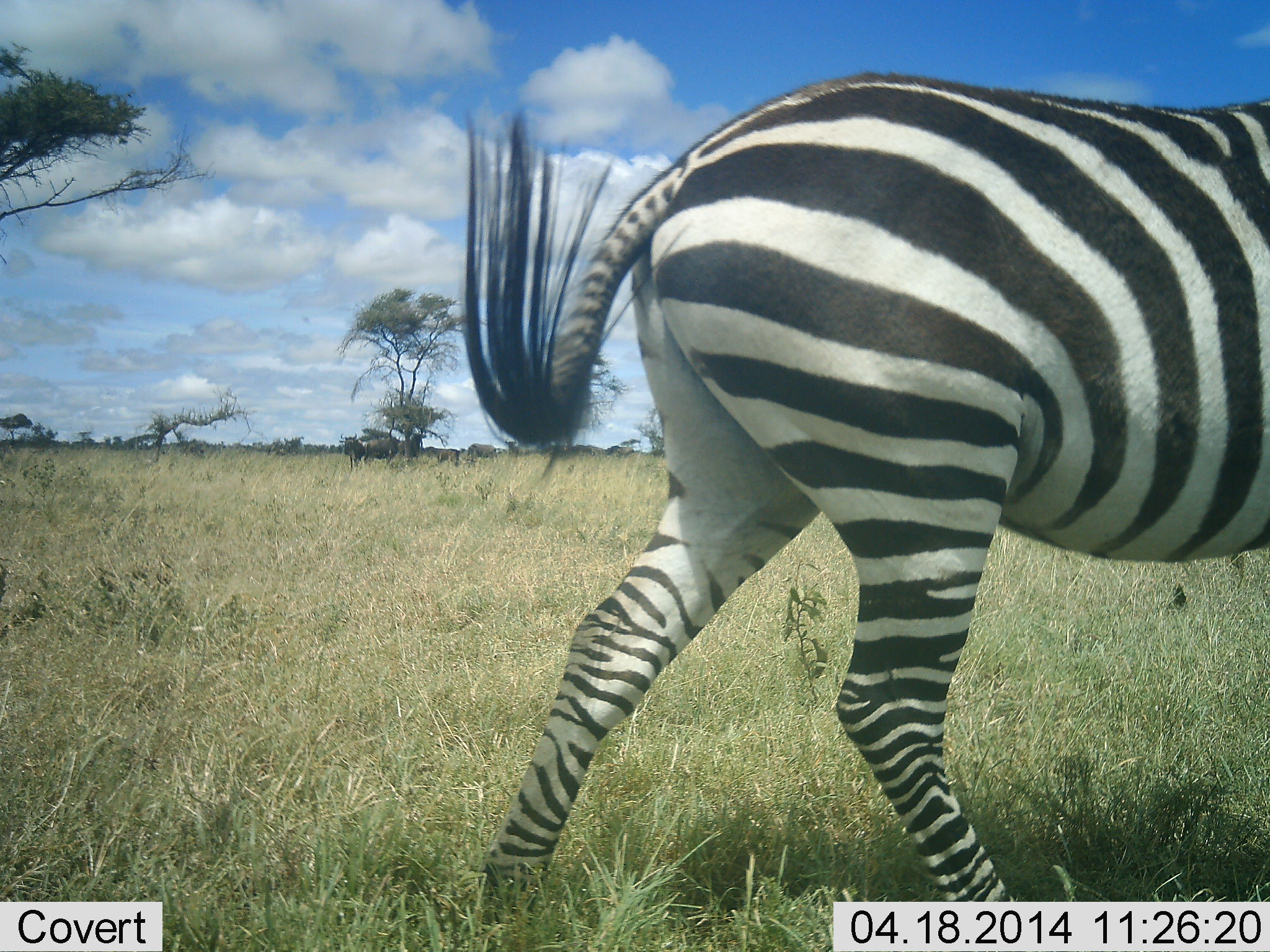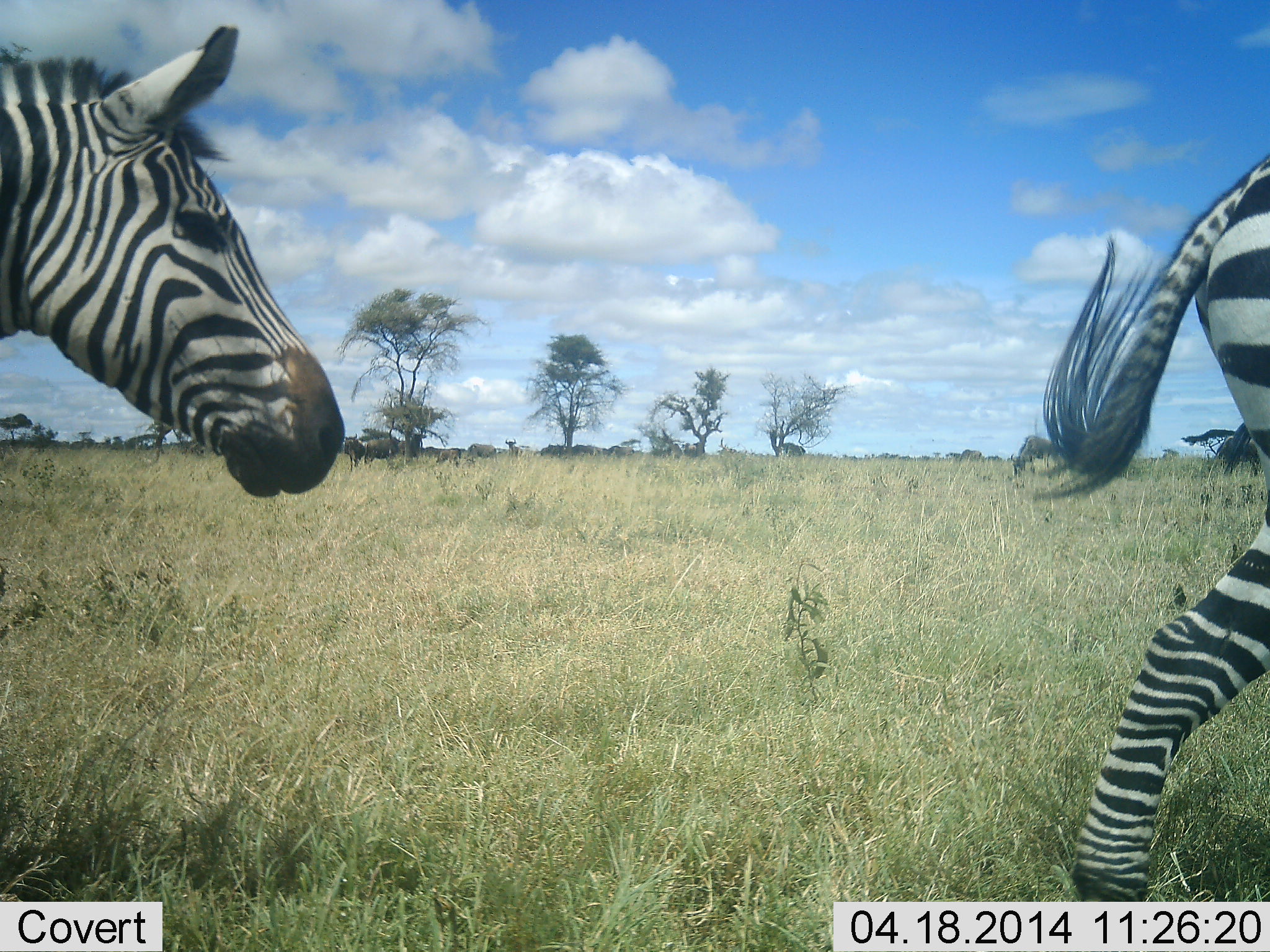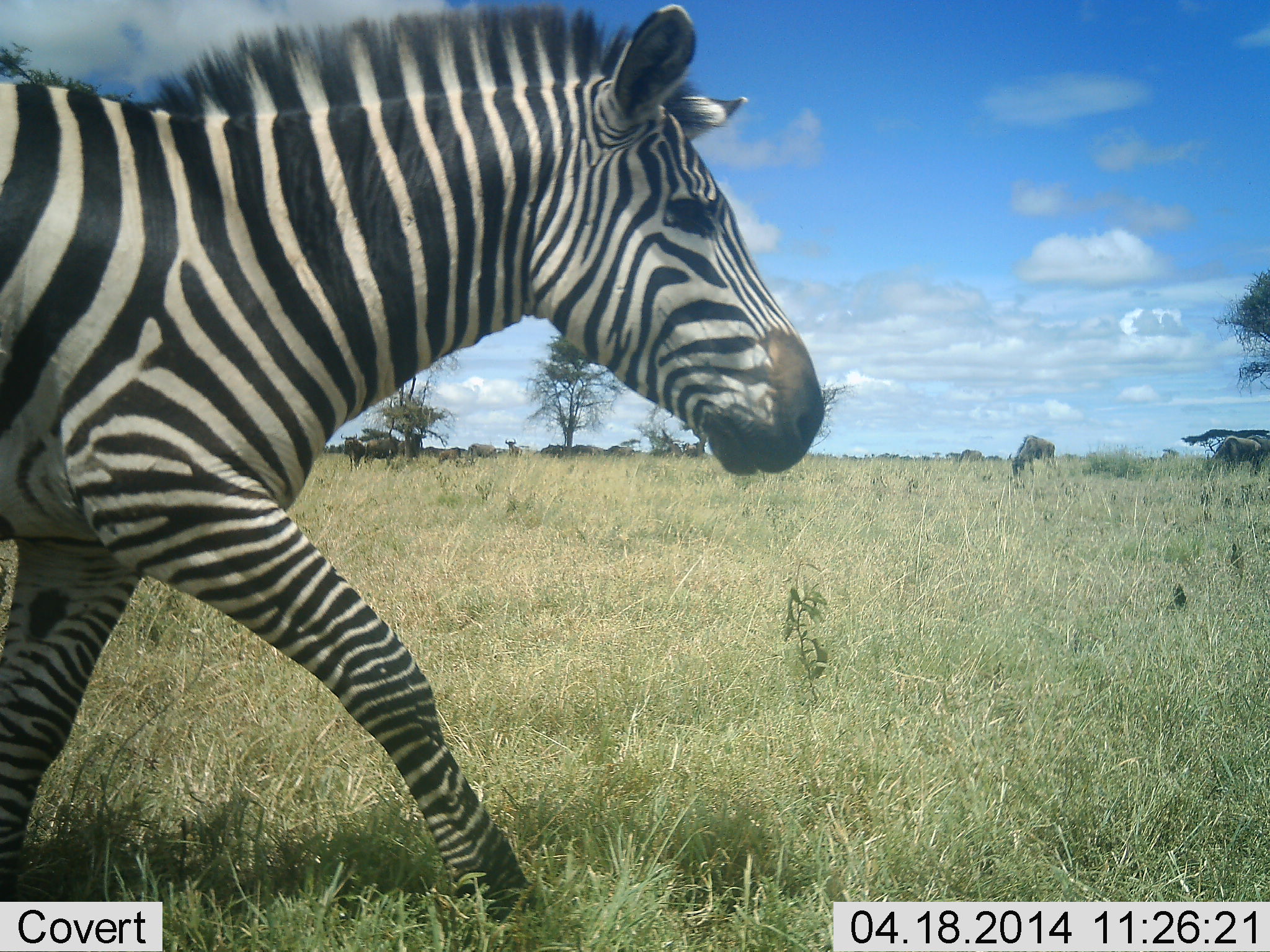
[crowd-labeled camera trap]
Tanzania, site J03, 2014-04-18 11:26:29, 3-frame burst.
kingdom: Animalia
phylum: Chordata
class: Mammalia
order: Perissodactyla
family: Equidae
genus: Equus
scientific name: Equus quagga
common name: plains zebra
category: zebra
Zebra (plains zebra) (Equus quagga), count 2. Behavior (volunteer vote fractions): standing 0%, resting 0%, moving 100%, interacting 0%. Young present (vote fraction): 0%. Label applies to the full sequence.